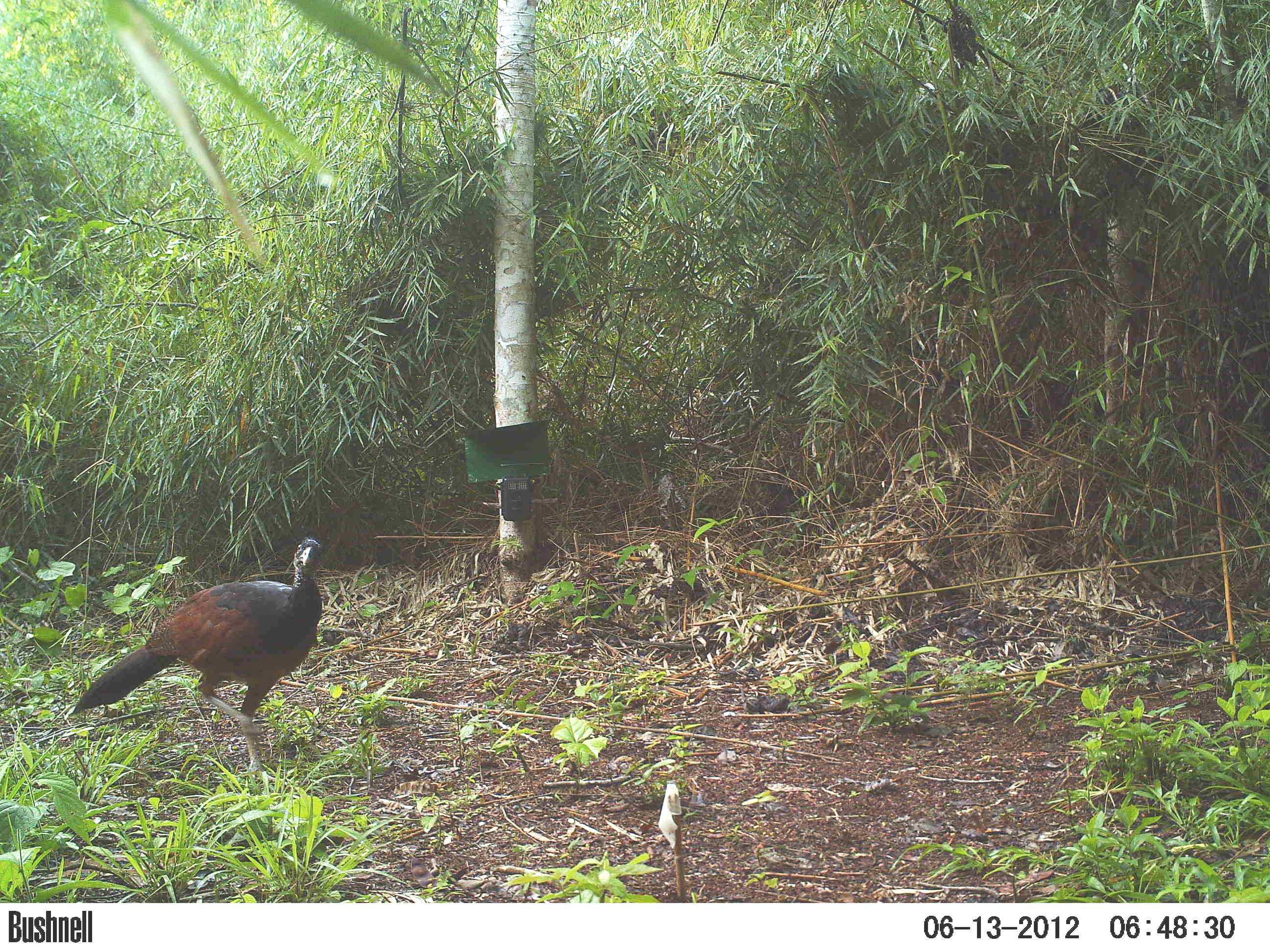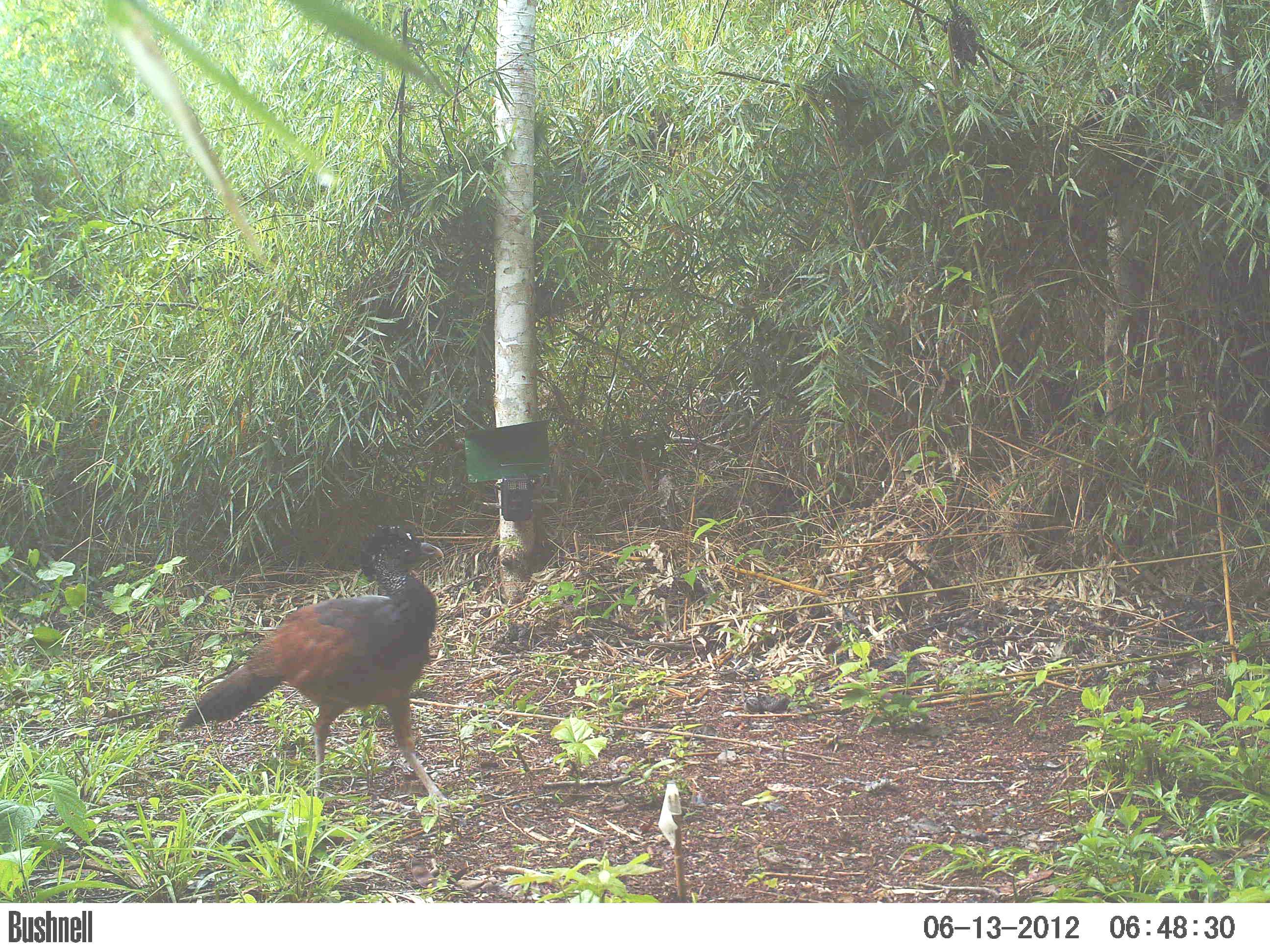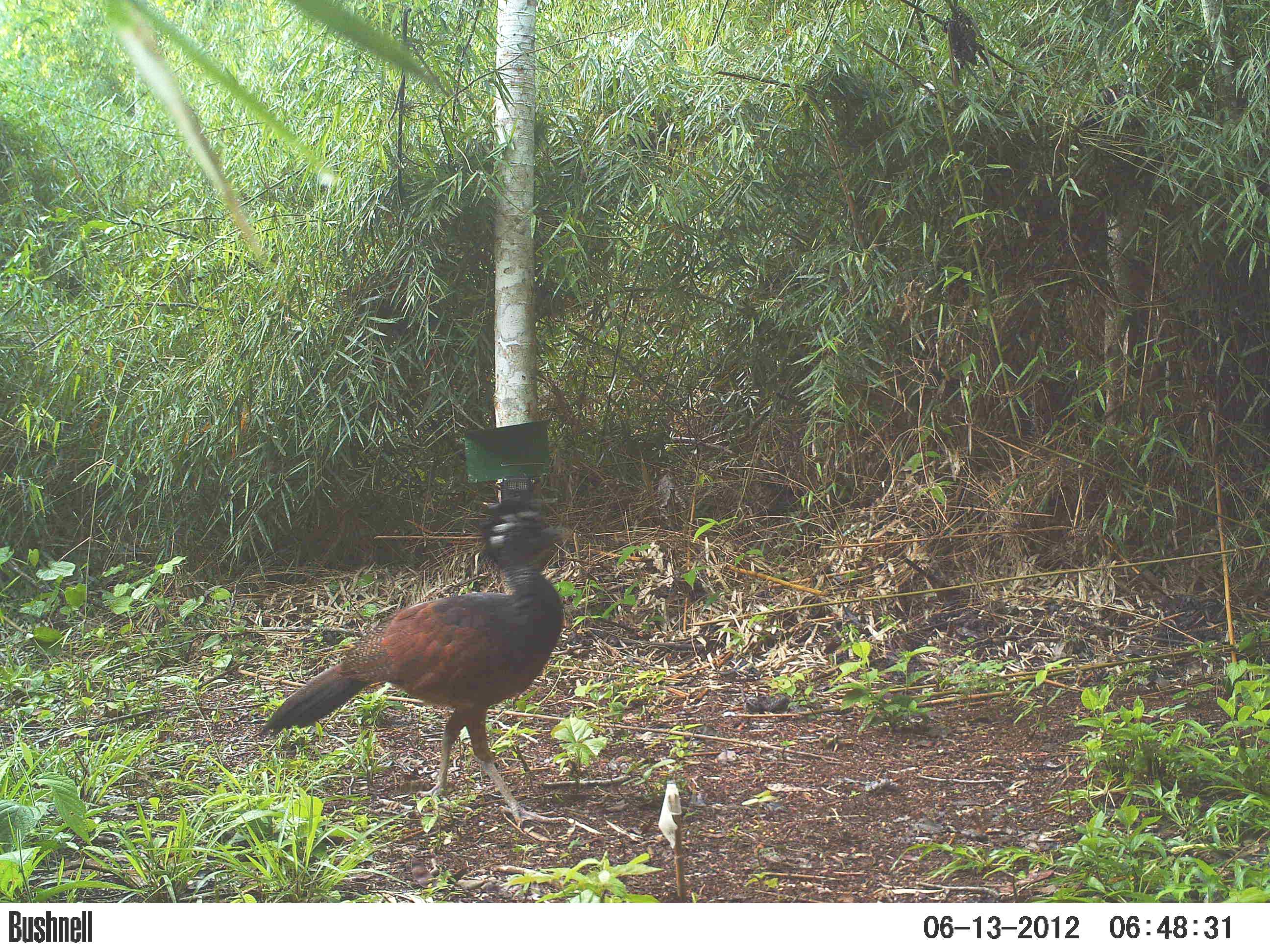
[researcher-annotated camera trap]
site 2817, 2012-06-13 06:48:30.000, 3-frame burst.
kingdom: Animalia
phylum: Chordata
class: Aves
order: Galliformes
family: Cracidae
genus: Crax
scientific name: Crax rubra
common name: great curassow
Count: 1.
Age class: adult.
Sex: female.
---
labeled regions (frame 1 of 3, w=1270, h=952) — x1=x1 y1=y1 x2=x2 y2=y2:
crax rubra: x1=68 y1=536 x2=324 y2=787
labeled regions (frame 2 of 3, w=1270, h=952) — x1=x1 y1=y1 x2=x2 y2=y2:
crax rubra: x1=176 y1=524 x2=473 y2=814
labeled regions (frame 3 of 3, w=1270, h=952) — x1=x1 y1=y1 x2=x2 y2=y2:
crax rubra: x1=257 y1=491 x2=572 y2=830